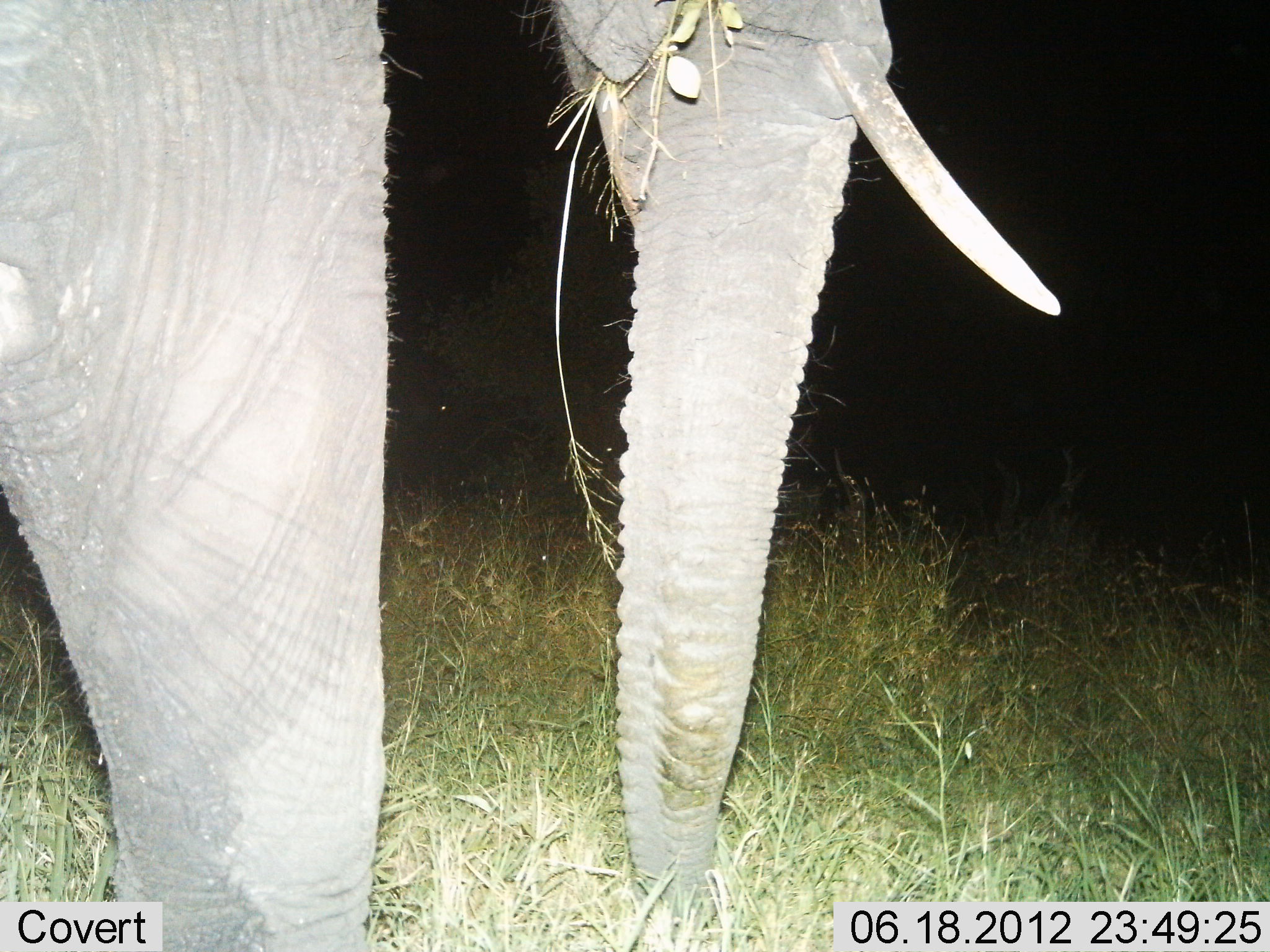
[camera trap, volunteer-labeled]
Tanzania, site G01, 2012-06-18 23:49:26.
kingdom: Animalia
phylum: Chordata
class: Mammalia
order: Proboscidea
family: Elephantidae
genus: Loxodonta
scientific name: Loxodonta africana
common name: african bush elephant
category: elephant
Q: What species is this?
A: Elephant (african bush elephant) (Loxodonta africana).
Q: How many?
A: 1.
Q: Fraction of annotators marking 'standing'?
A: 50%.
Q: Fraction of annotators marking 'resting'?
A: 0%.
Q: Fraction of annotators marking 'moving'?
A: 0%.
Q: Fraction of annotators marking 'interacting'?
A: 0%.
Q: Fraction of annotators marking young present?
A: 0%.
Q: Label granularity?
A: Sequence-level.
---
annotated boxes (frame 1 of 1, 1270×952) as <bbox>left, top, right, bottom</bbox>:
animal: <bbox>1, 1, 1064, 952</bbox>